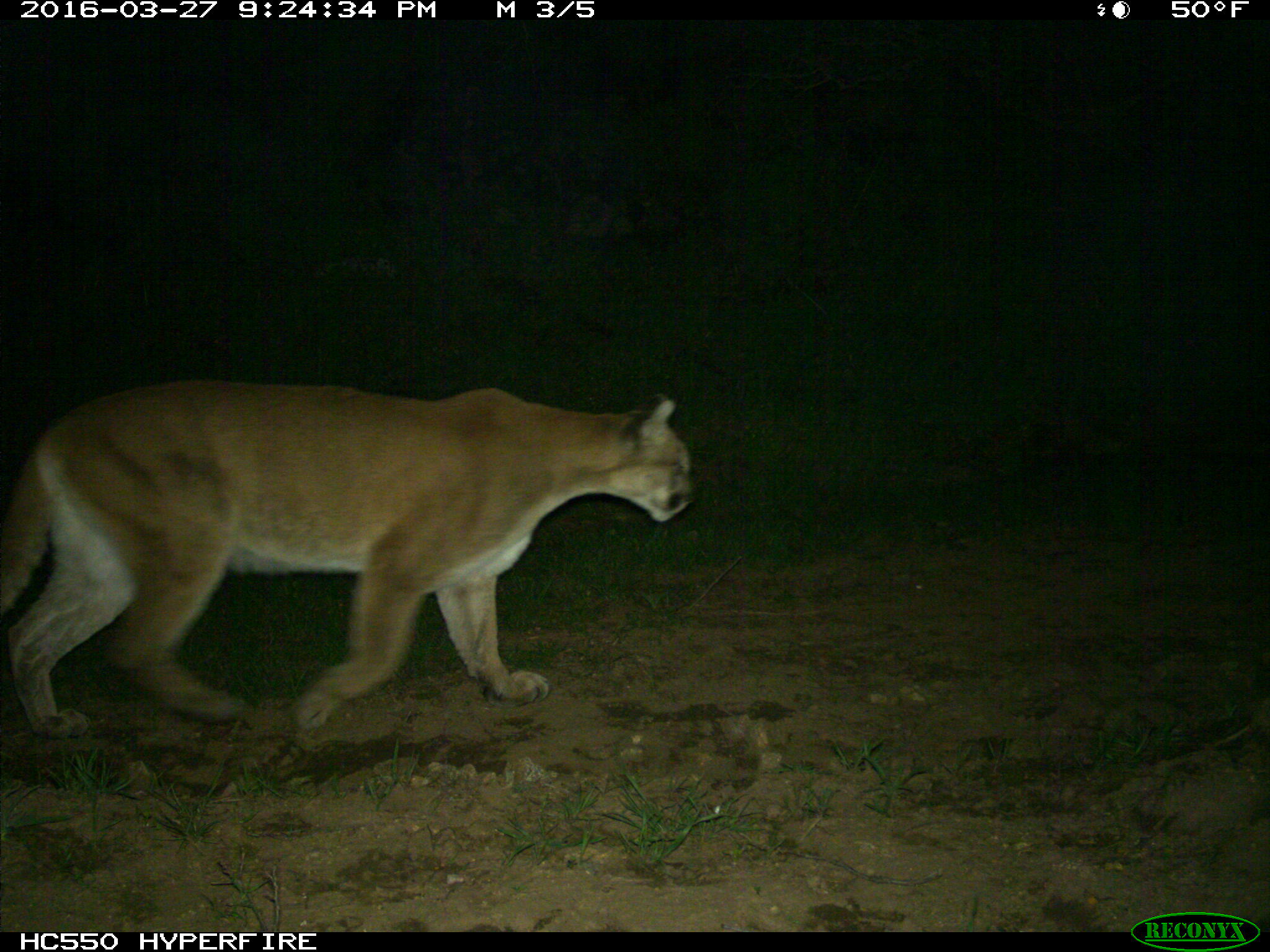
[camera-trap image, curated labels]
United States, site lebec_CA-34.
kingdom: Animalia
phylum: Chordata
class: Mammalia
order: Carnivora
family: Felidae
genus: Puma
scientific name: Puma concolor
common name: mountain lion